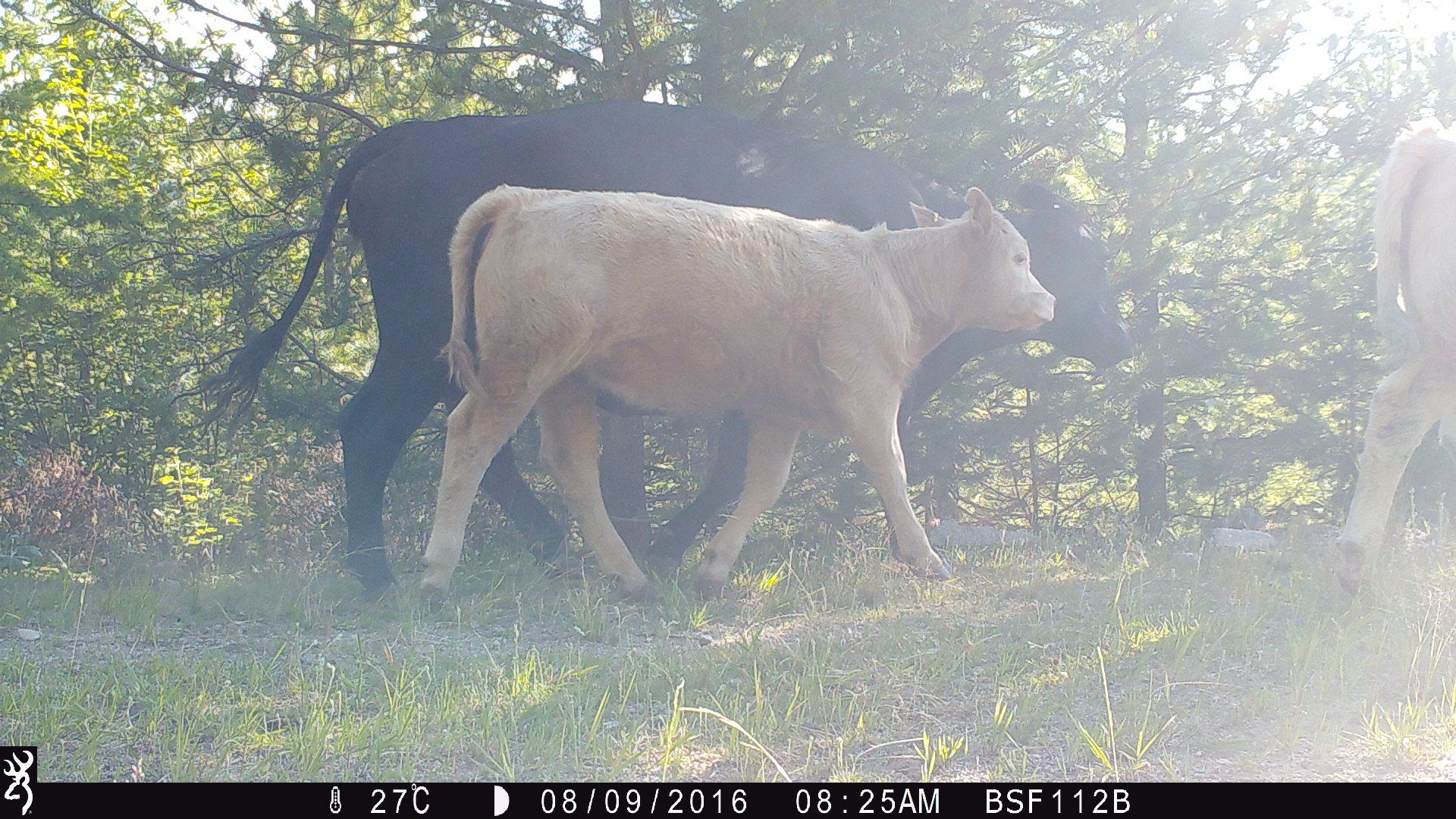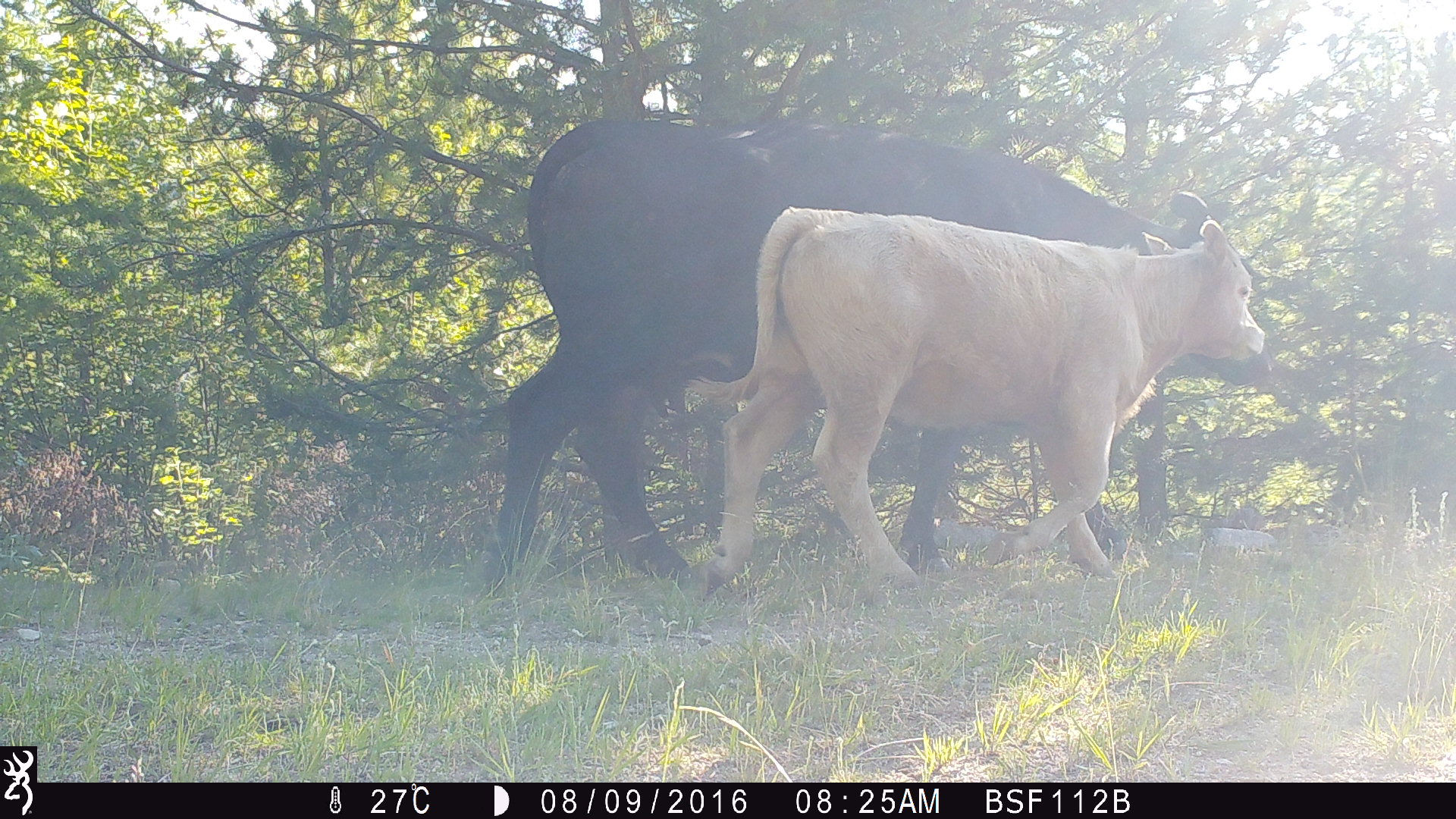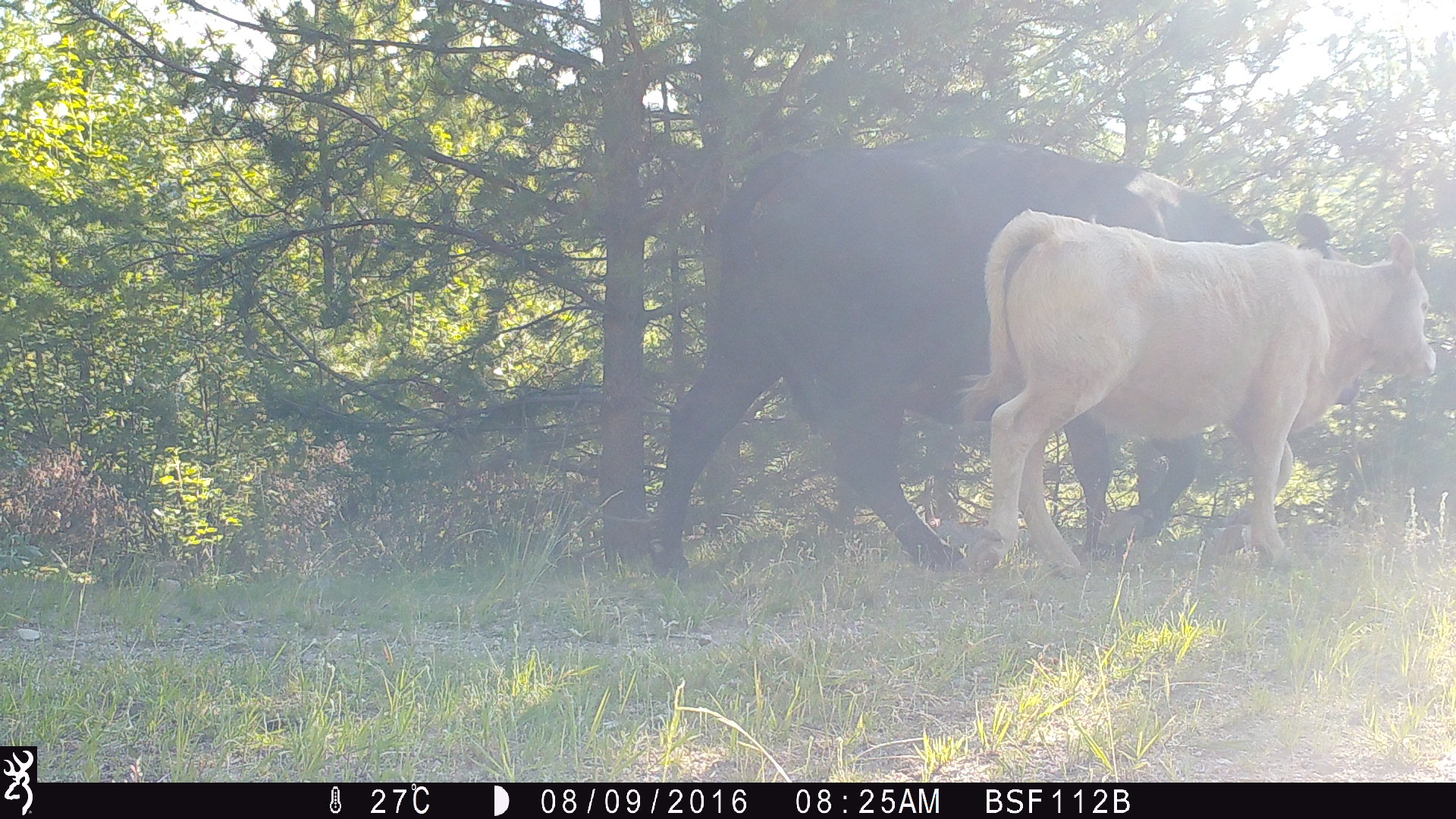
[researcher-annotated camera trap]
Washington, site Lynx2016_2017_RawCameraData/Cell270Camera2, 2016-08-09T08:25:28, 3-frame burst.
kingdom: Animalia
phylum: Chordata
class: Mammalia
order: Artiodactyla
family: Bovidae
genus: Bos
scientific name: Bos taurus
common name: domestic cattle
Domestic cattle (Bos taurus). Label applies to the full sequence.